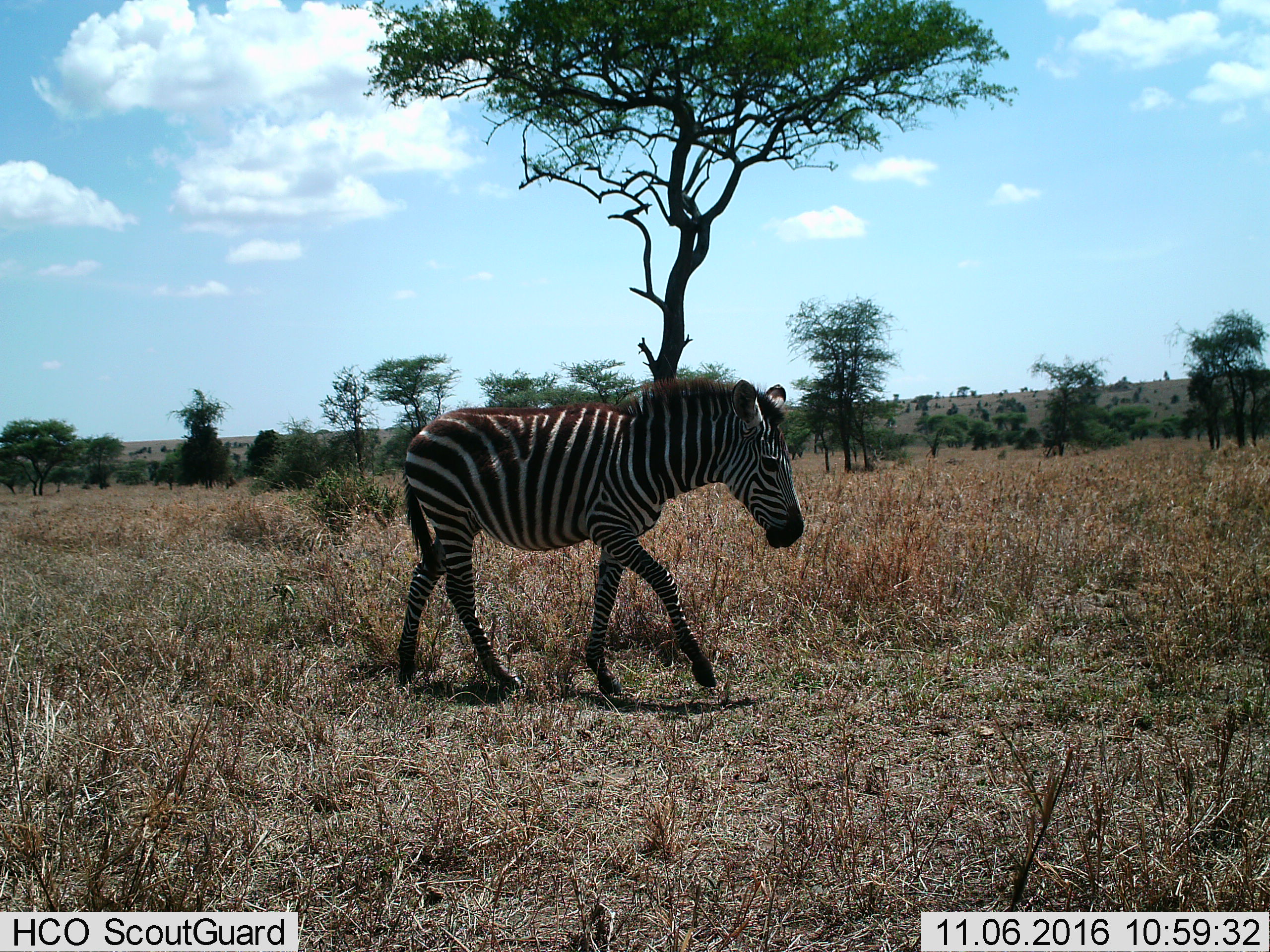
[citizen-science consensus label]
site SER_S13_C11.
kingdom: Animalia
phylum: Chordata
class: Mammalia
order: Perissodactyla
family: Equidae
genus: Equus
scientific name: Equus quagga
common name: plains zebra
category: zebraplains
Zebraplains (plains zebra) (Equus quagga), count 1. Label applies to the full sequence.